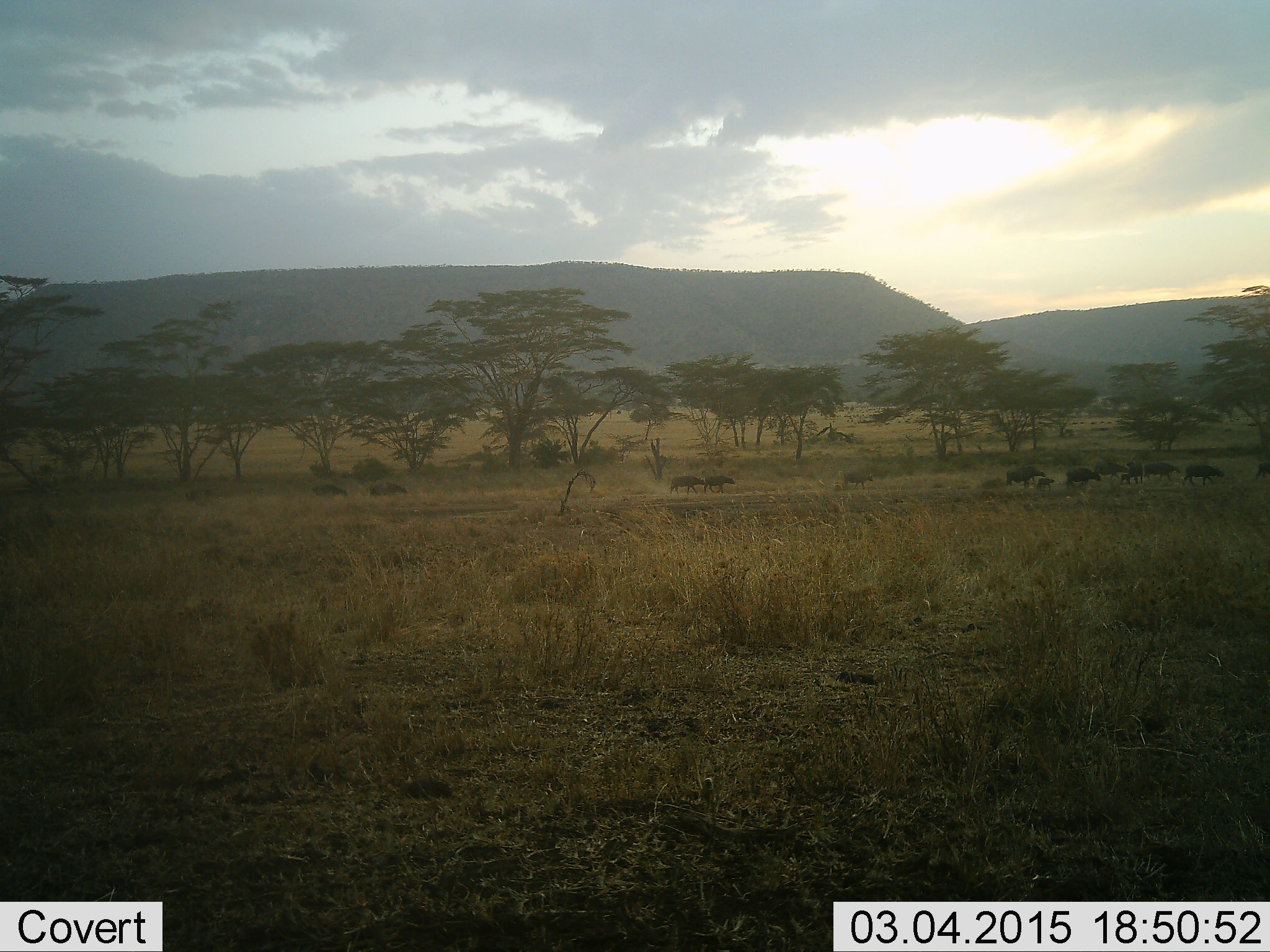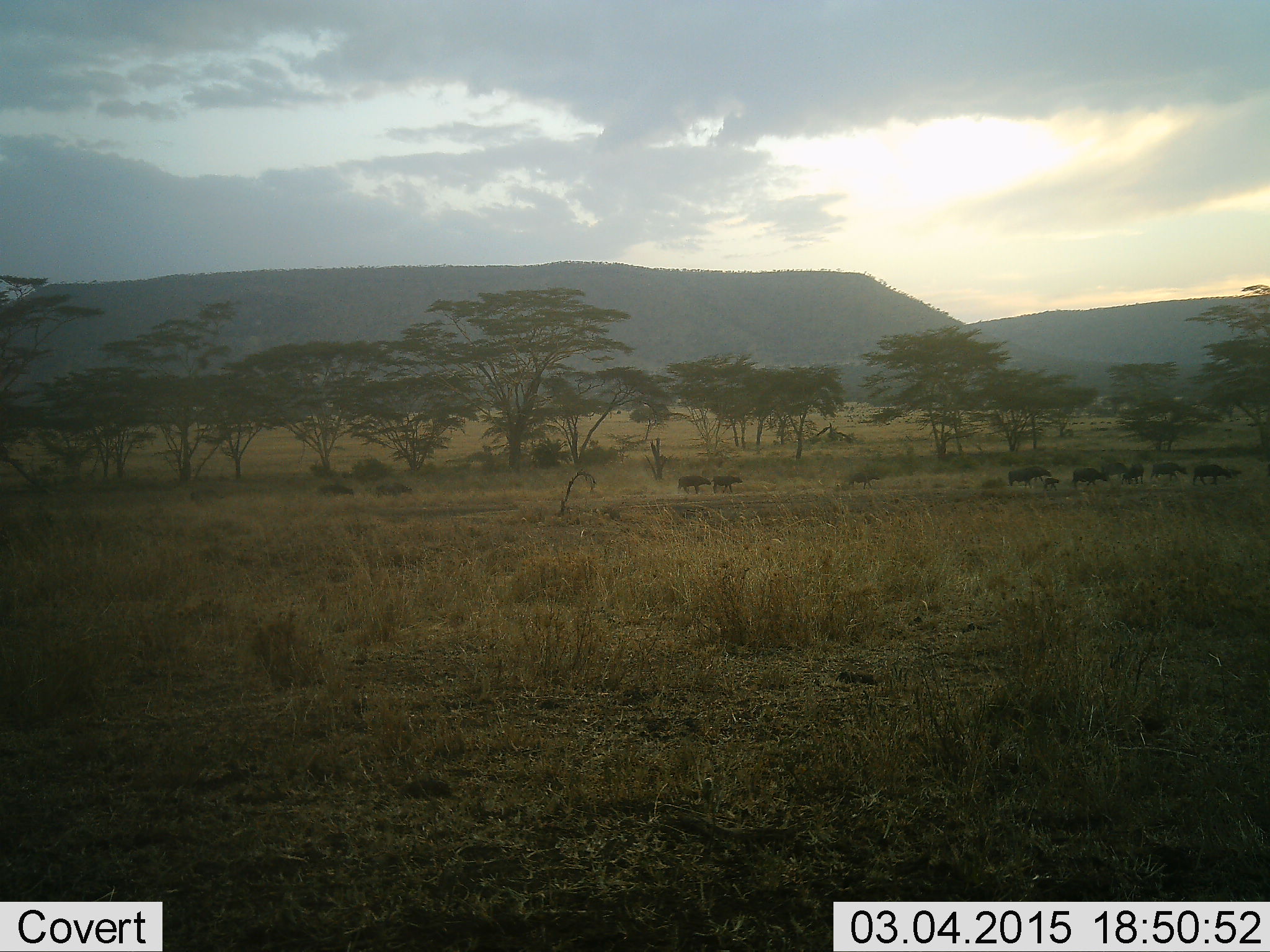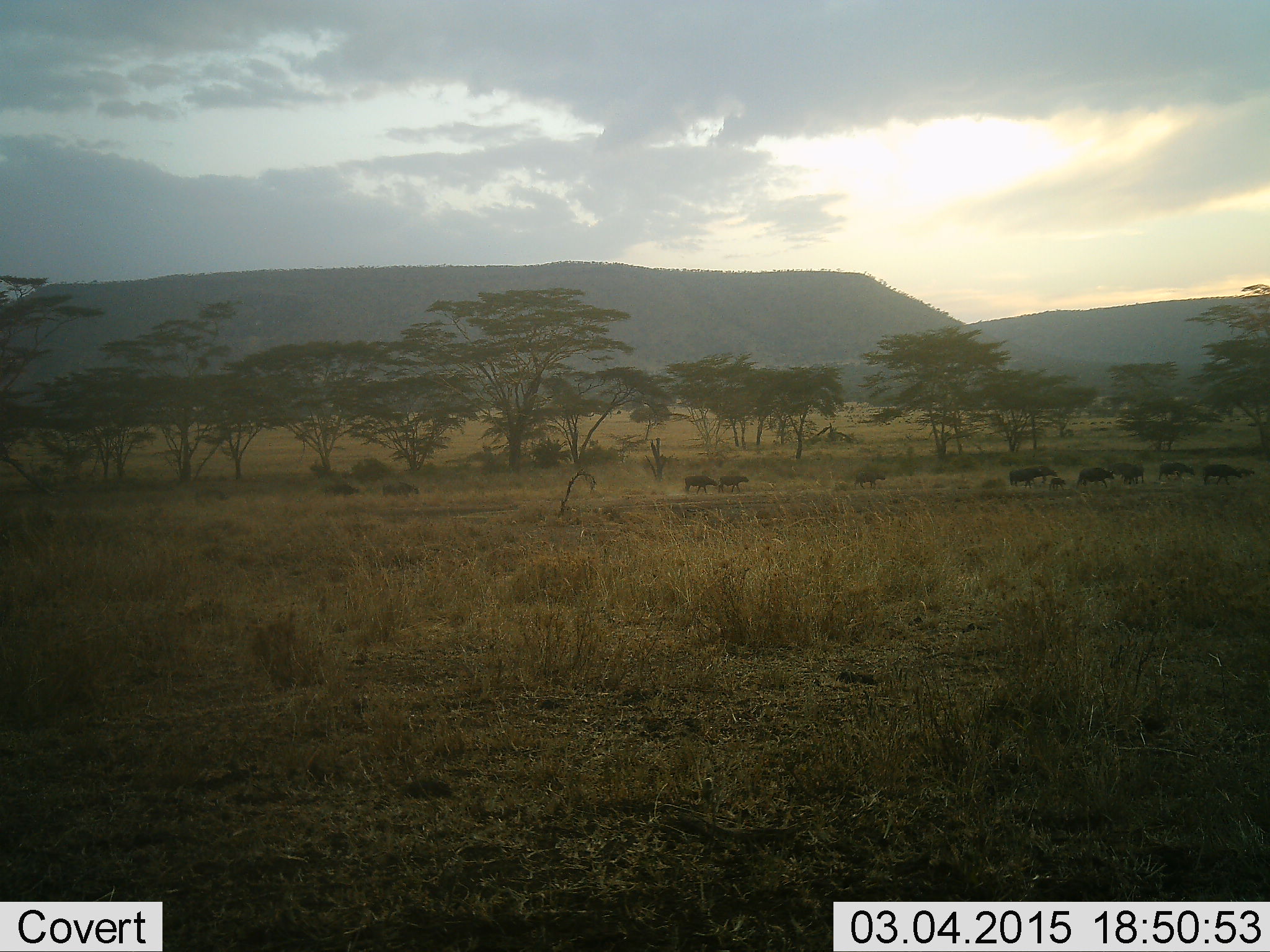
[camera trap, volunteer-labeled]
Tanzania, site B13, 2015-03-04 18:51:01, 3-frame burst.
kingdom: Animalia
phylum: Chordata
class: Mammalia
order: Artiodactyla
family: Bovidae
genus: Syncerus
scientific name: Syncerus caffer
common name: cape buffalo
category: buffalo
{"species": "buffalo (cape buffalo) (Syncerus caffer)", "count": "11-50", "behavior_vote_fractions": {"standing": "0%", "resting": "0%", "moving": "100%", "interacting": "0%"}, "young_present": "90%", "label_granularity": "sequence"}